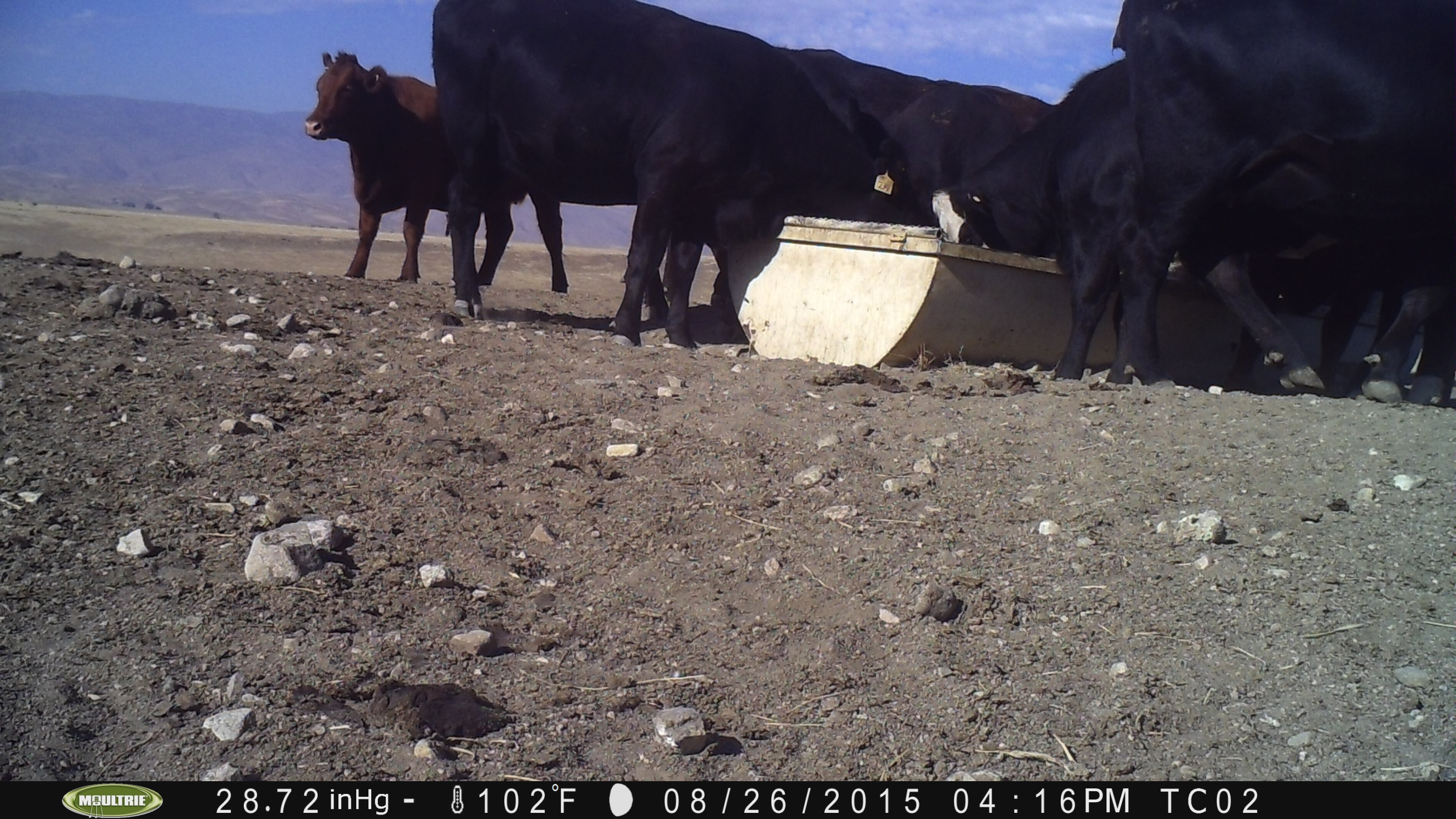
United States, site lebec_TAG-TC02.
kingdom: Animalia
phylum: Chordata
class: Mammalia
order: Artiodactyla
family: Bovidae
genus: Bos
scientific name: Bos taurus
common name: domestic cow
Bos taurus (domestic cow).